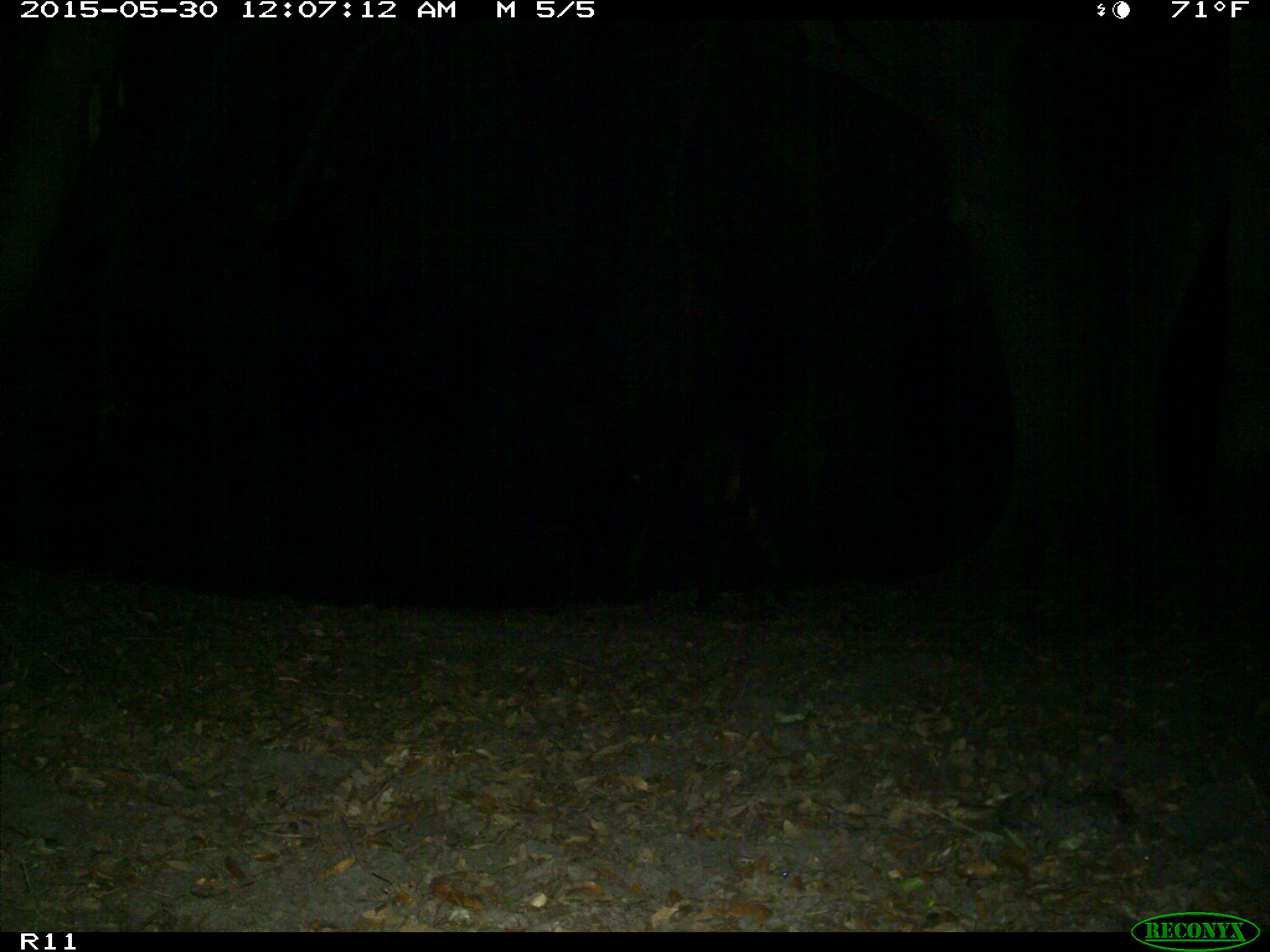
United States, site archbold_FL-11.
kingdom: Animalia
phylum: Chordata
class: Mammalia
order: Artiodactyla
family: Bovidae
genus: Bos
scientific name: Bos taurus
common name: domestic cow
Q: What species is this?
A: Bos taurus (domestic cow).